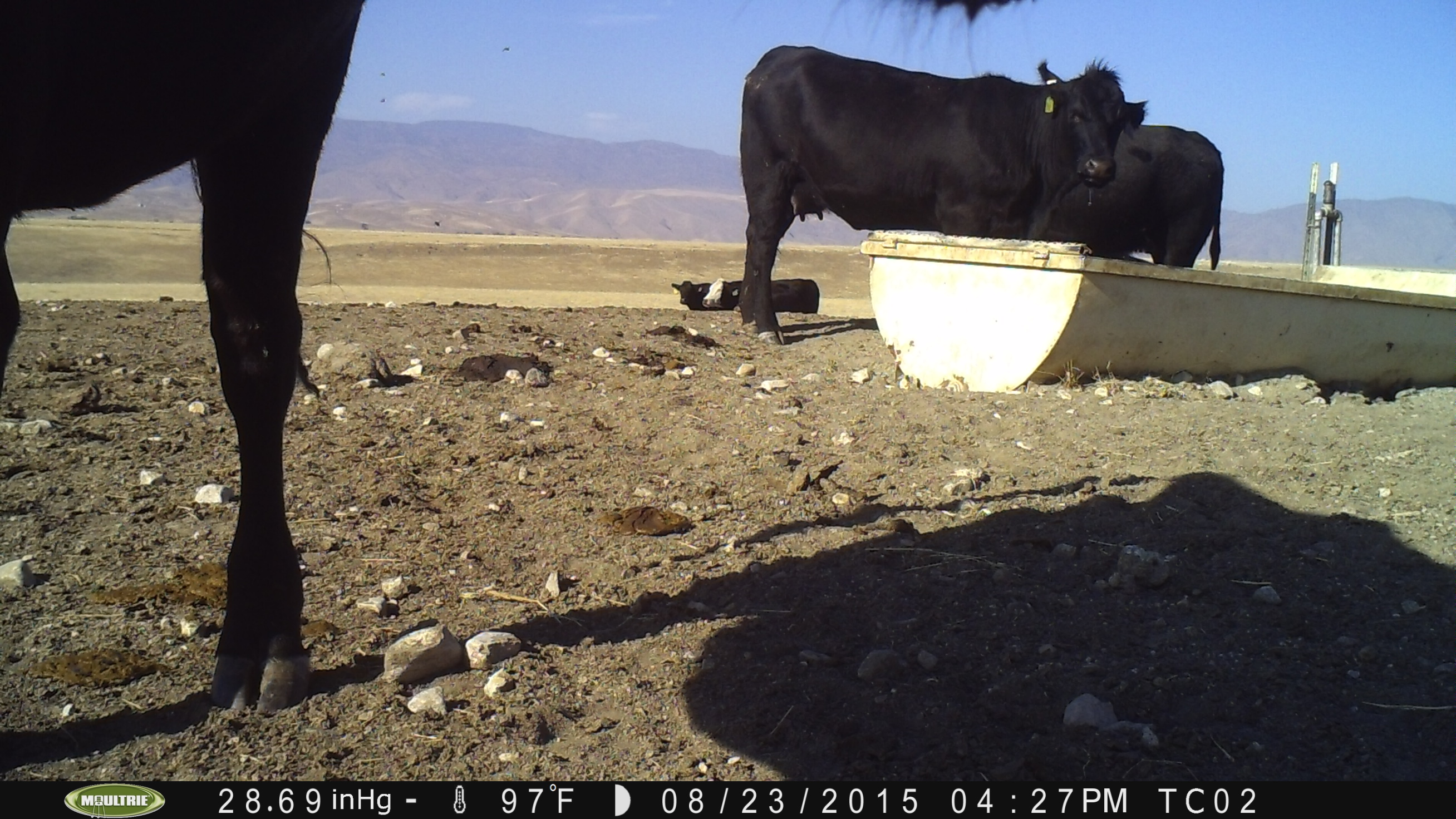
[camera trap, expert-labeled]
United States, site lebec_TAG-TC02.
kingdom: Animalia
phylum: Chordata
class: Mammalia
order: Artiodactyla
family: Bovidae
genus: Bos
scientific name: Bos taurus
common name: domestic cow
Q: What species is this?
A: Bos taurus (domestic cow).